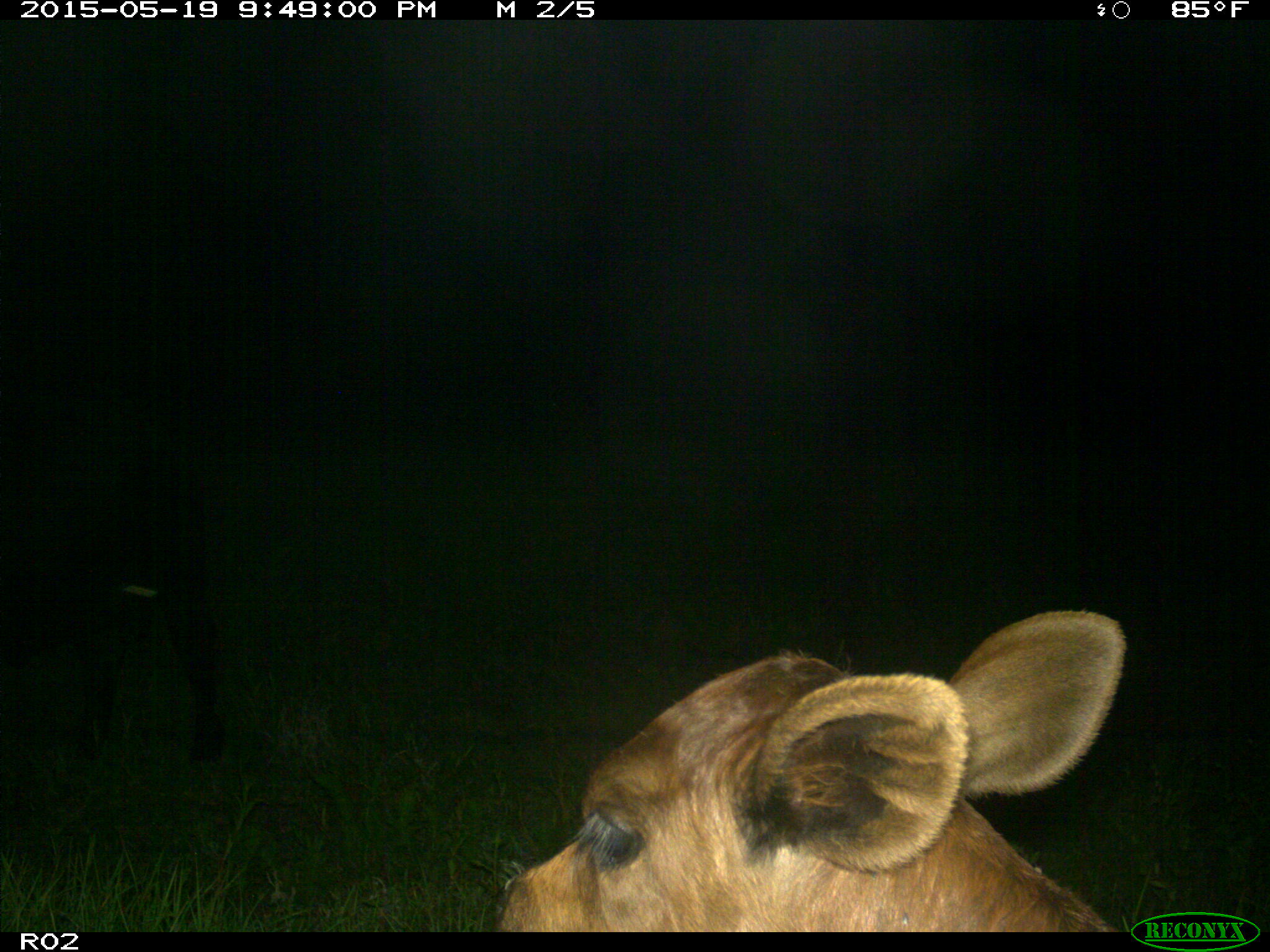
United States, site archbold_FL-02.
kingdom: Animalia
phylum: Chordata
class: Mammalia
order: Artiodactyla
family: Bovidae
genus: Bos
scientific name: Bos taurus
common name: domestic cow